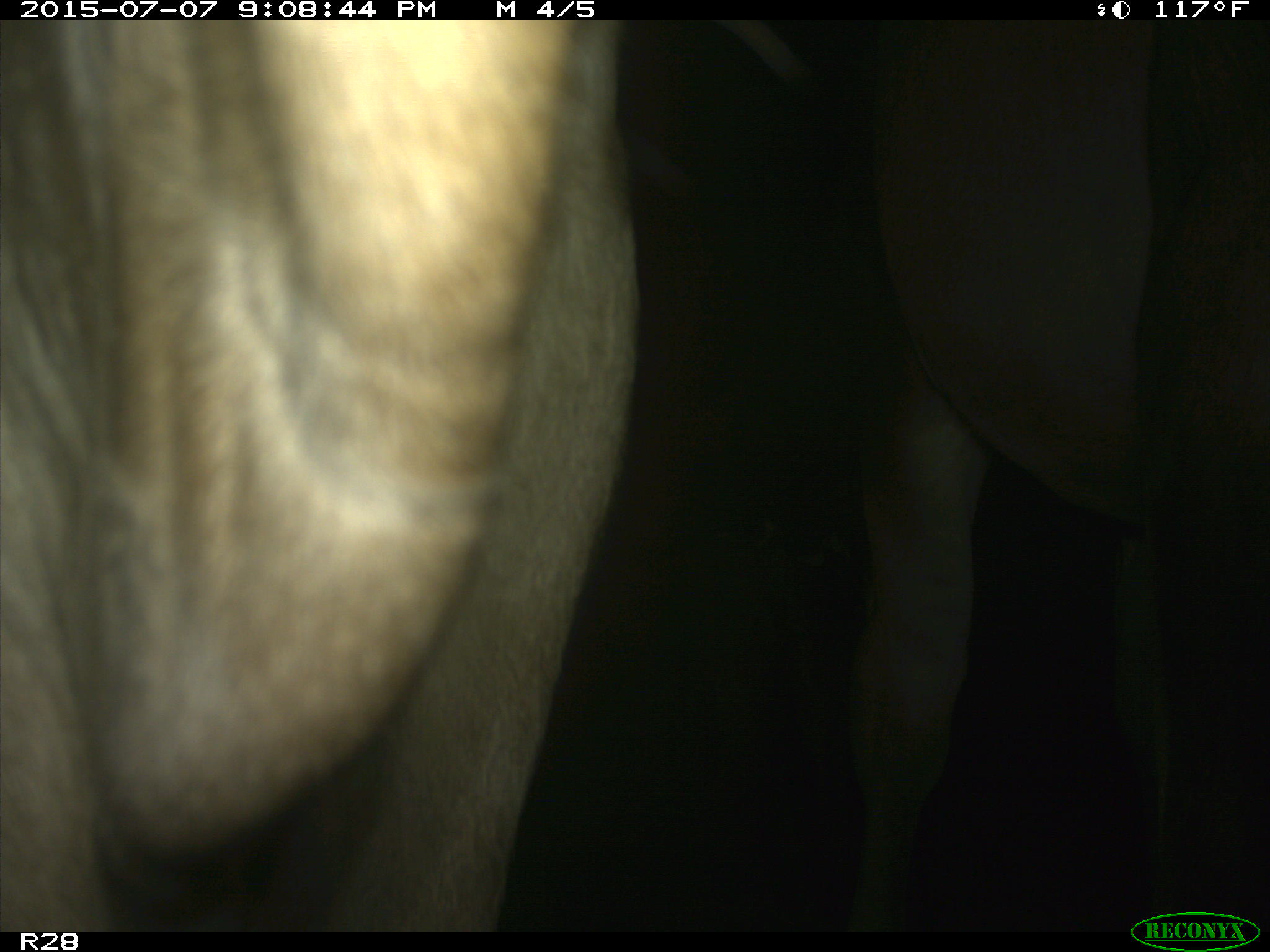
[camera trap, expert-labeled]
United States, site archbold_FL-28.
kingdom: Animalia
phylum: Chordata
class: Mammalia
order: Artiodactyla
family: Bovidae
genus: Bos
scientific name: Bos taurus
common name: domestic cow